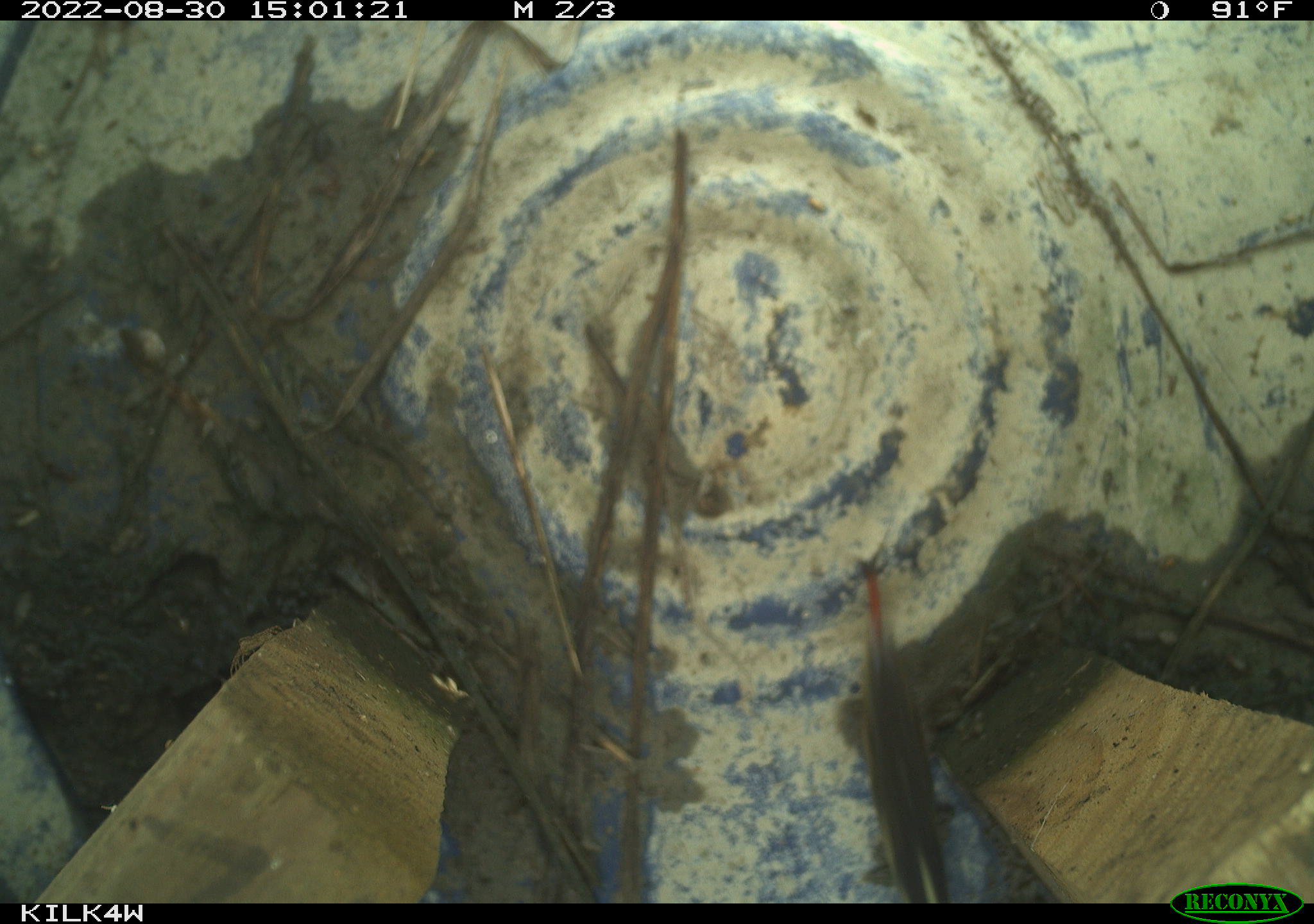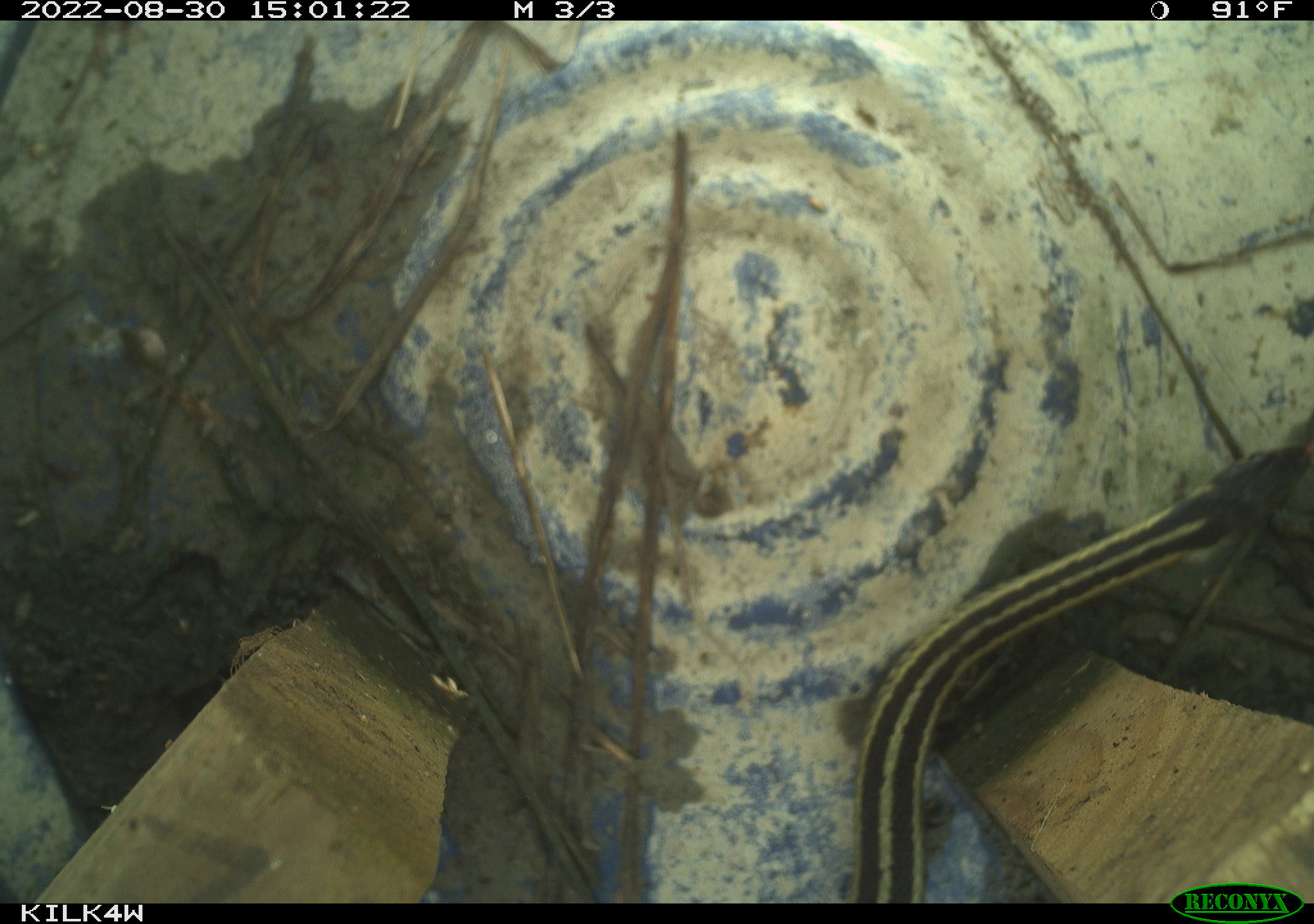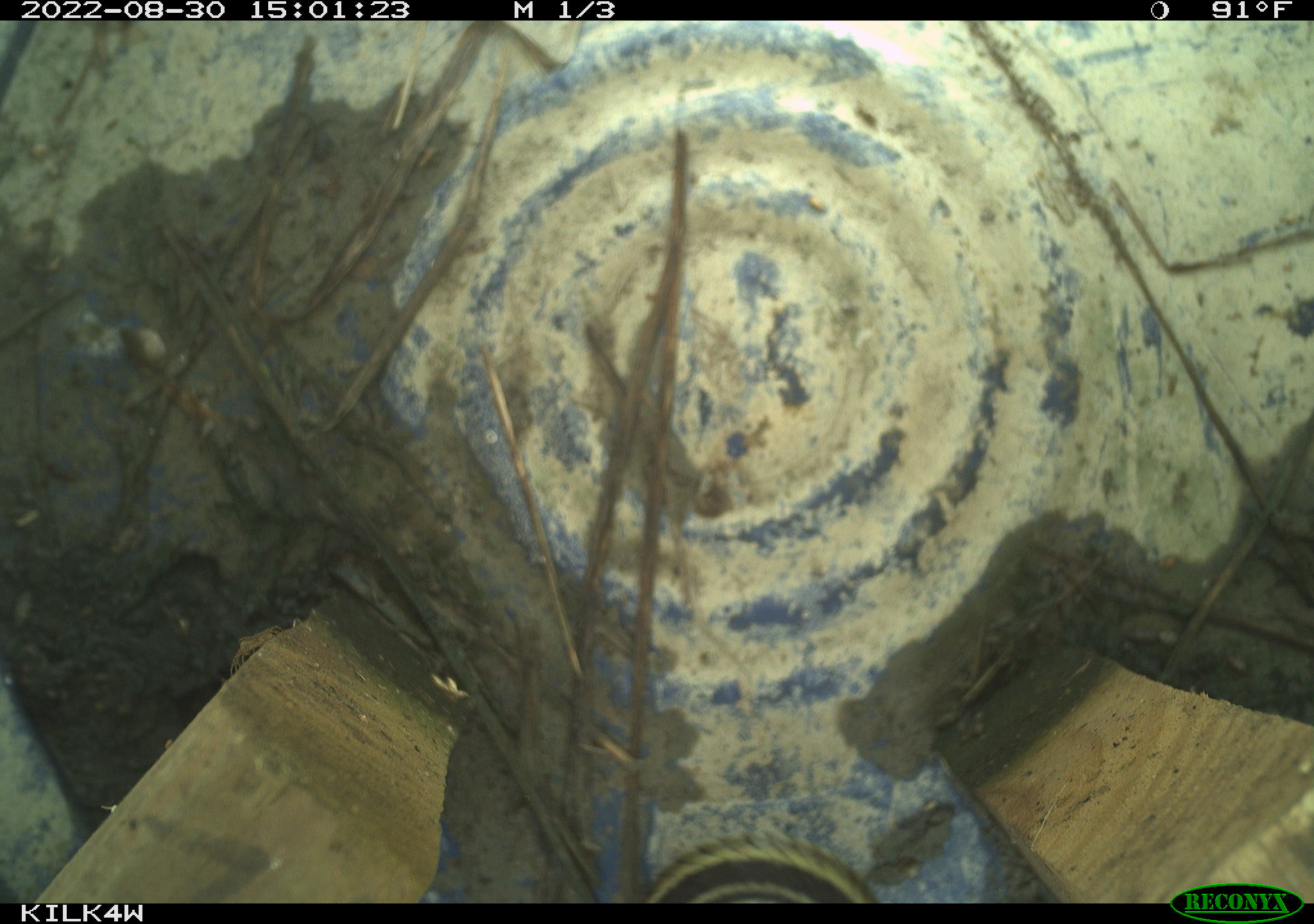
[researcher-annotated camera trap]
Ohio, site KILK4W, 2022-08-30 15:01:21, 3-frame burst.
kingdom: Animalia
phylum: Chordata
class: Reptilia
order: Squamata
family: Colubridae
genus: Thamnophis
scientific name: Thamnophis sirtalis sirtalis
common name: eastern gartersnake